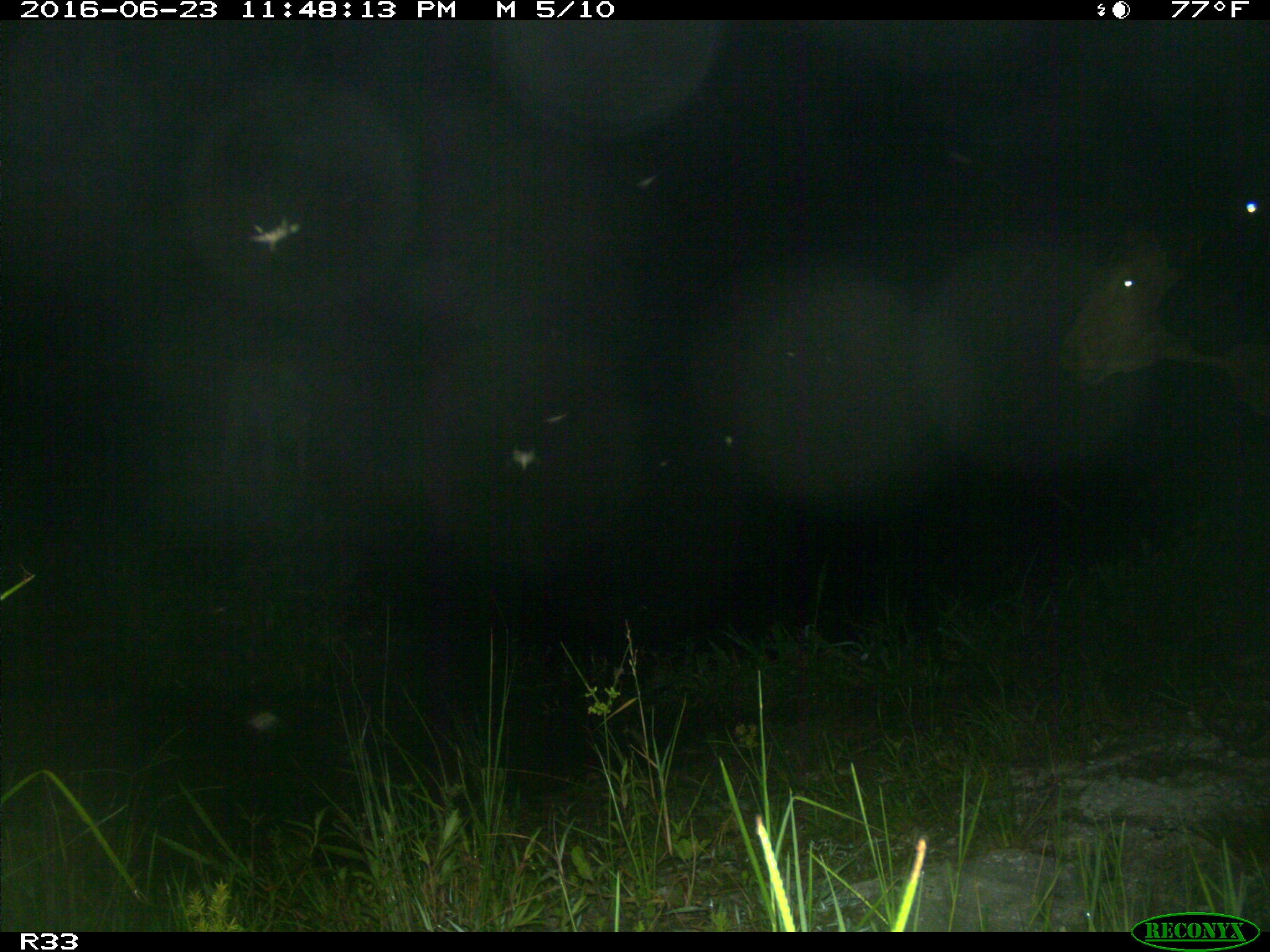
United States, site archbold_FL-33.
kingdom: Animalia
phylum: Chordata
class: Mammalia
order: Artiodactyla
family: Bovidae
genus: Bos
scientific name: Bos taurus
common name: domestic cow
Bos taurus (domestic cow).